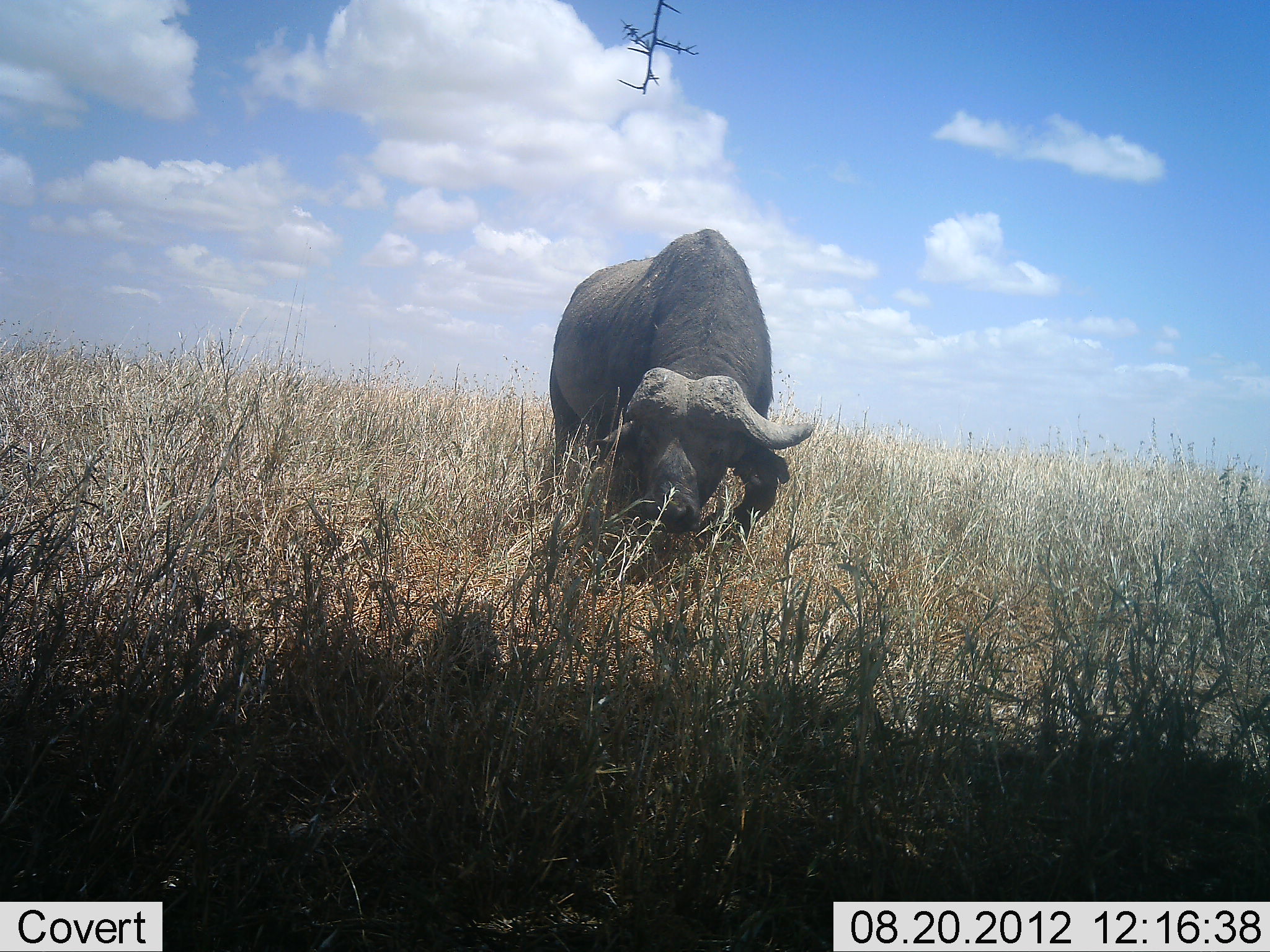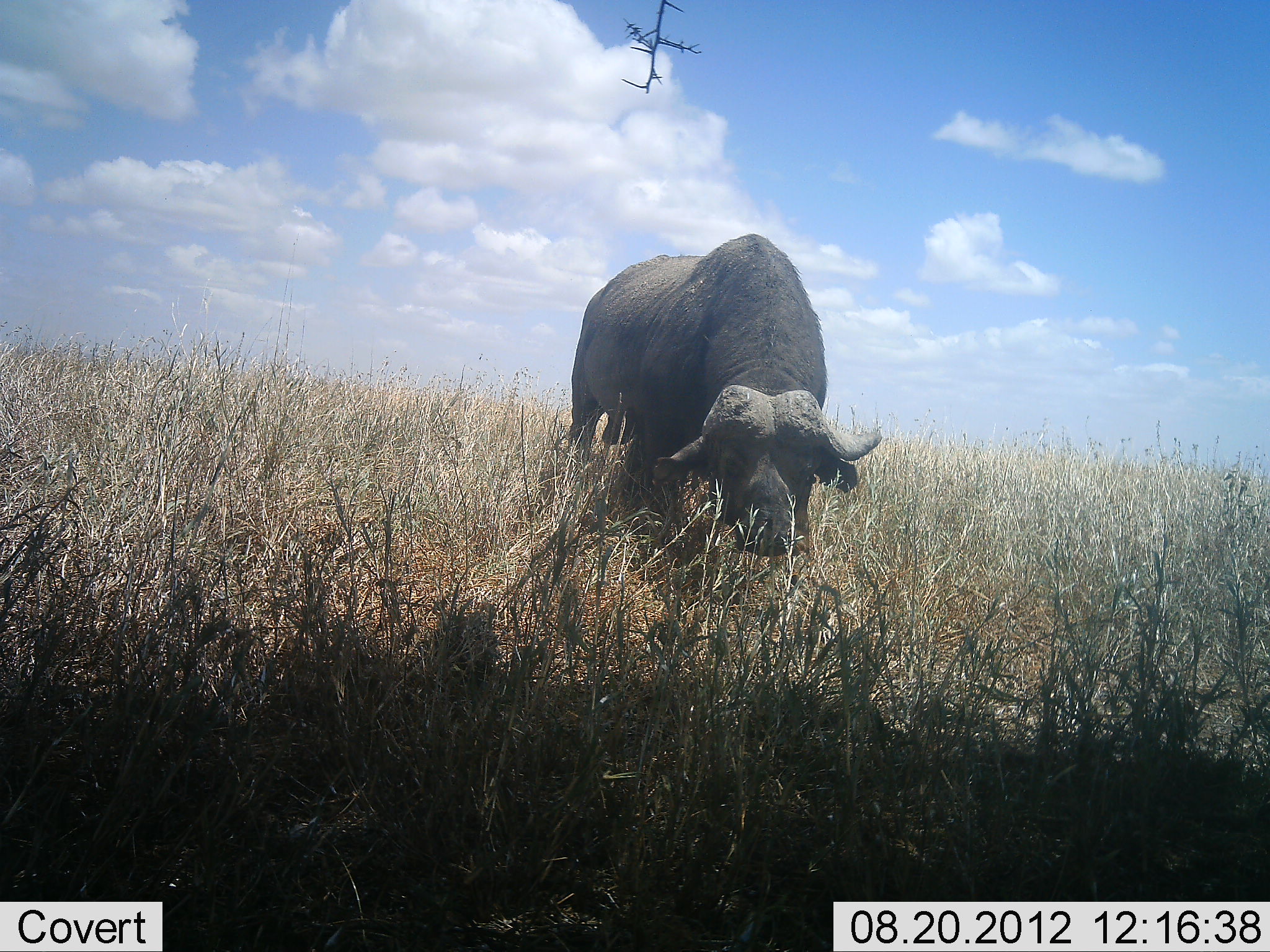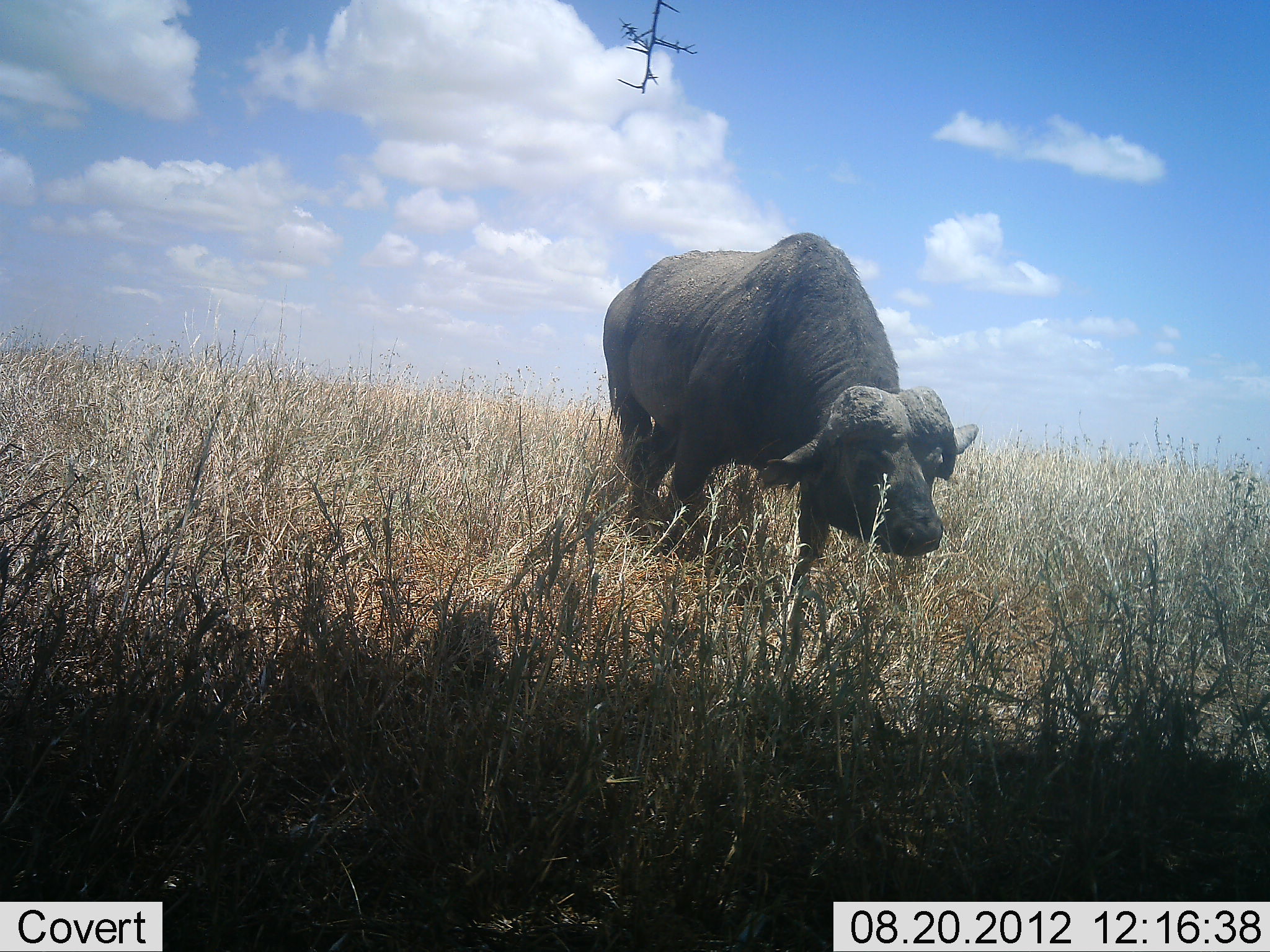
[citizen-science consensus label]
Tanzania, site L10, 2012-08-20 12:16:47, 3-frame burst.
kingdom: Animalia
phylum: Chordata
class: Mammalia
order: Artiodactyla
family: Bovidae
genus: Syncerus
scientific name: Syncerus caffer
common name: cape buffalo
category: buffalo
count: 1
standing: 70%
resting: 0%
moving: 10%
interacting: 0%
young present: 0%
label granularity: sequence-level